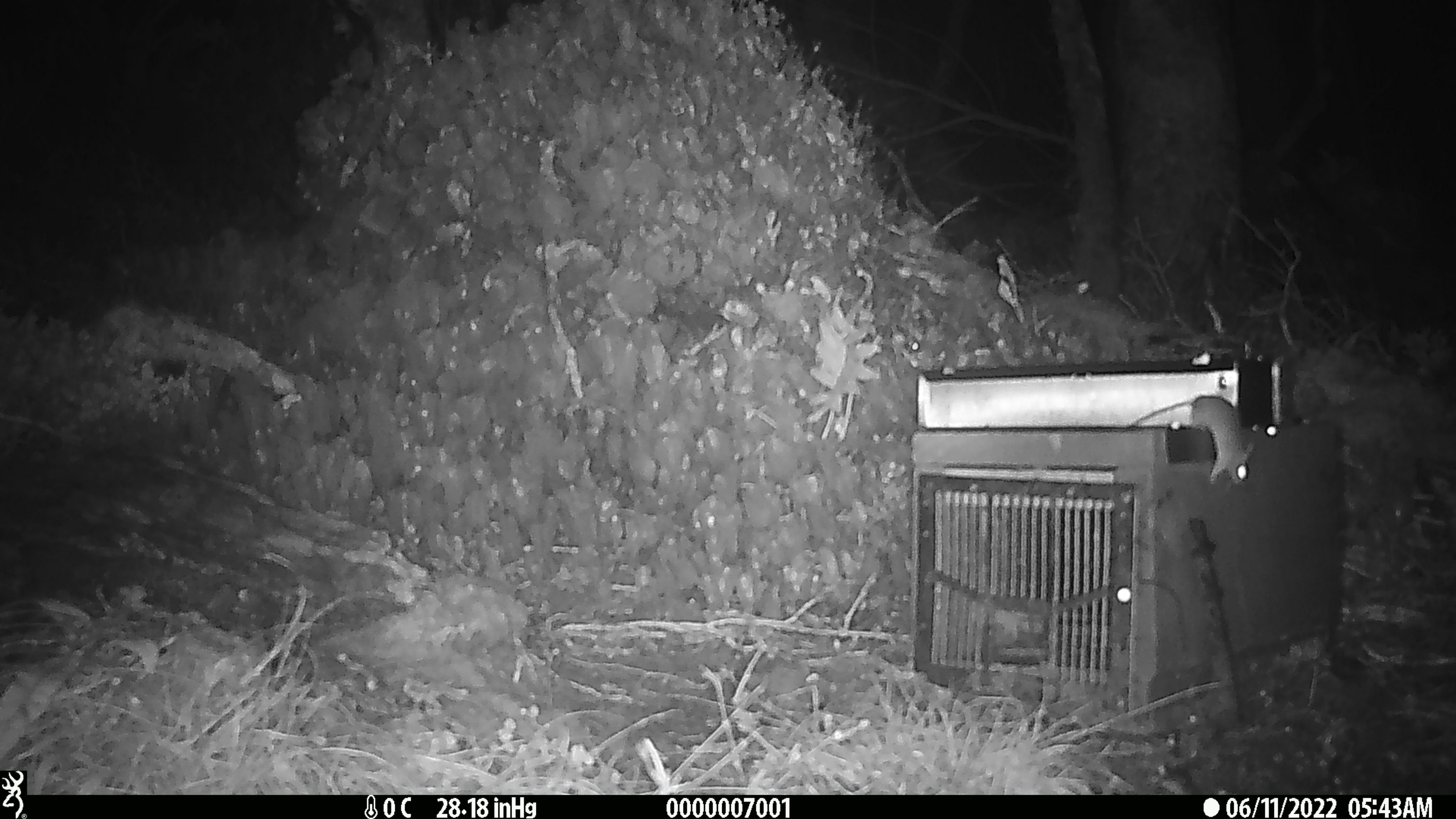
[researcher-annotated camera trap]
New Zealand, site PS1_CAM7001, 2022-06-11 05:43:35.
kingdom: Animalia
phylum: Chordata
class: Mammalia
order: Rodentia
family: Muridae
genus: Mus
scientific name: Mus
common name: mouse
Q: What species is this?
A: Mouse (Mus).